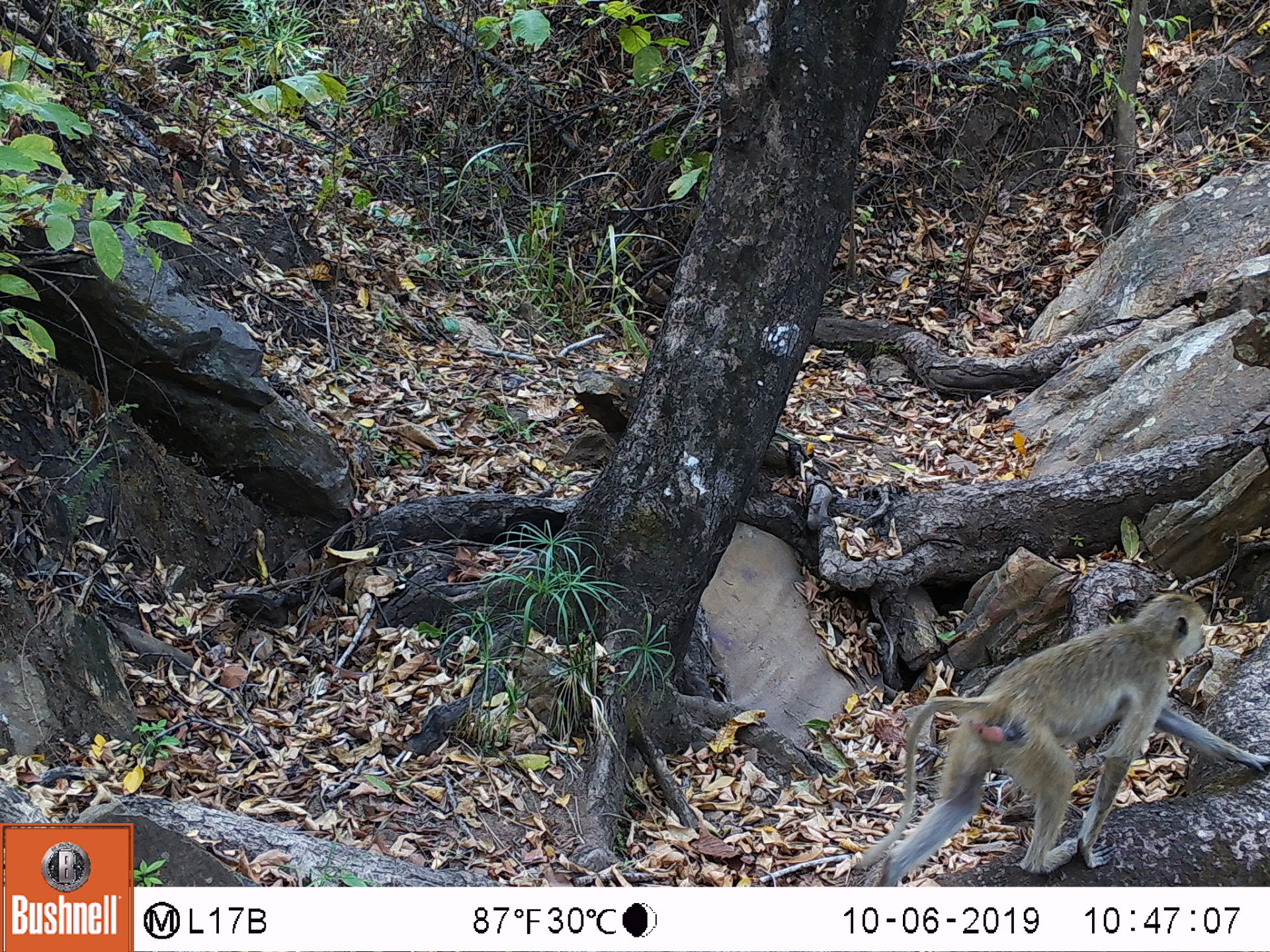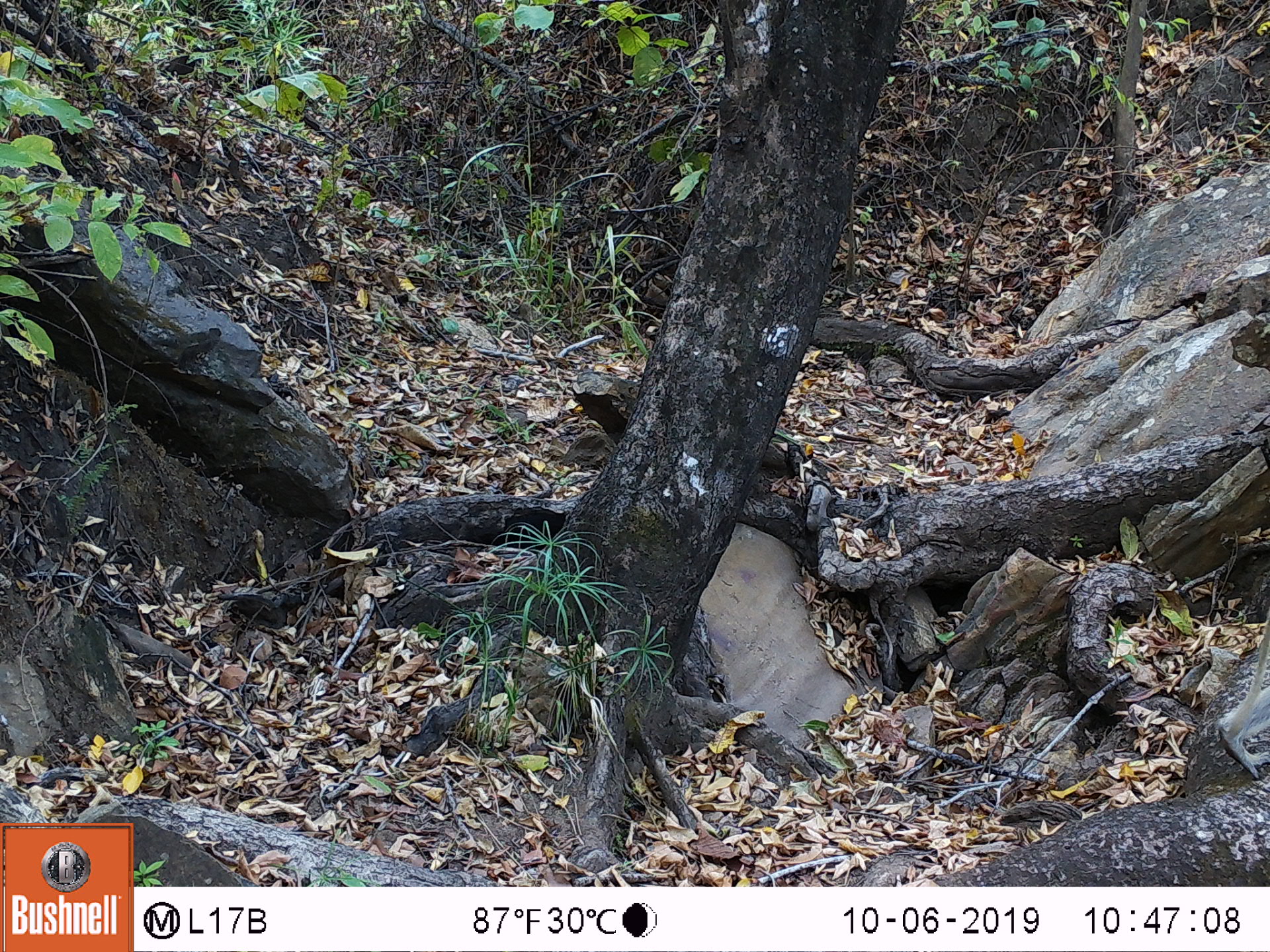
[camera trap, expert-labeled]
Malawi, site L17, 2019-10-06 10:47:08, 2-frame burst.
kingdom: Animalia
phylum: Chordata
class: Mammalia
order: Primates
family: Cercopithecidae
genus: Papio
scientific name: Papio cynocephalus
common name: yellow baboon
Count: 1.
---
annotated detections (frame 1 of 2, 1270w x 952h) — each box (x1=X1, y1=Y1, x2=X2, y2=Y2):
yellow baboon: (x1=863, y1=590, x2=1262, y2=880)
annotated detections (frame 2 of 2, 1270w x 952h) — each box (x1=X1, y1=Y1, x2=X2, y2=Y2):
yellow baboon: (x1=1217, y1=620, x2=1262, y2=777)